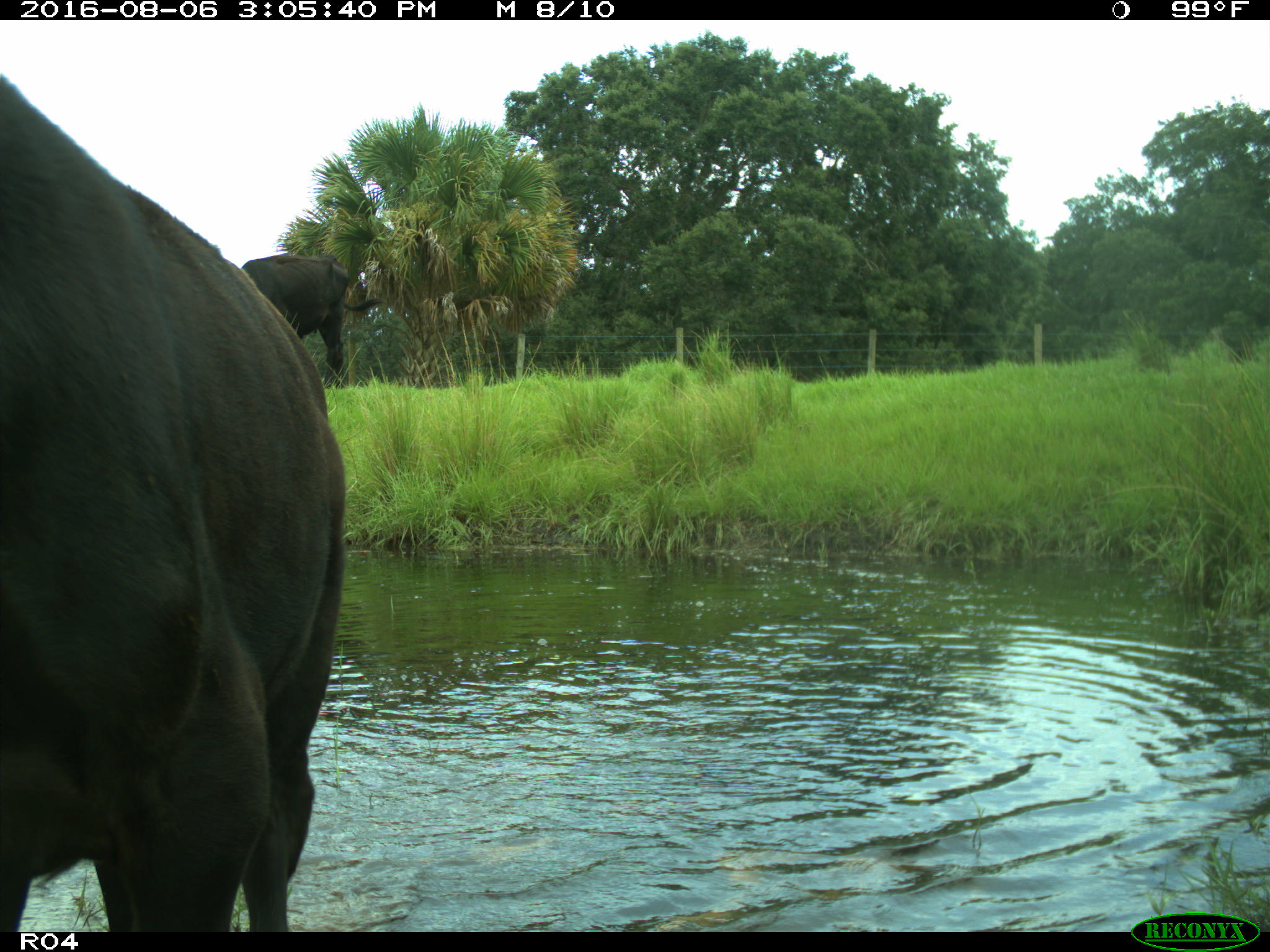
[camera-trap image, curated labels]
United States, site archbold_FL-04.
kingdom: Animalia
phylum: Chordata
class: Mammalia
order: Artiodactyla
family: Bovidae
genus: Bos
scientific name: Bos taurus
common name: domestic cow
Bos taurus (domestic cow).